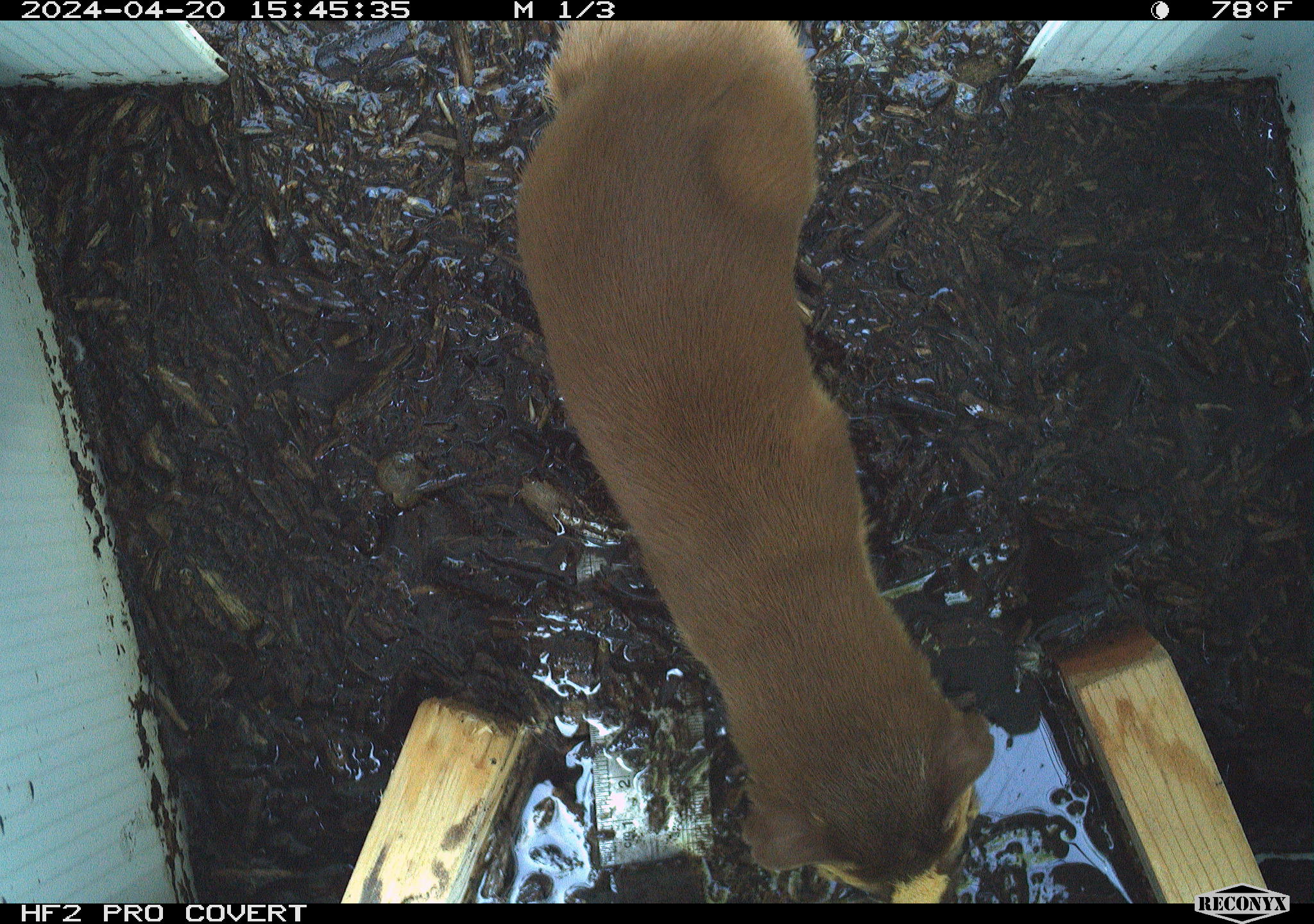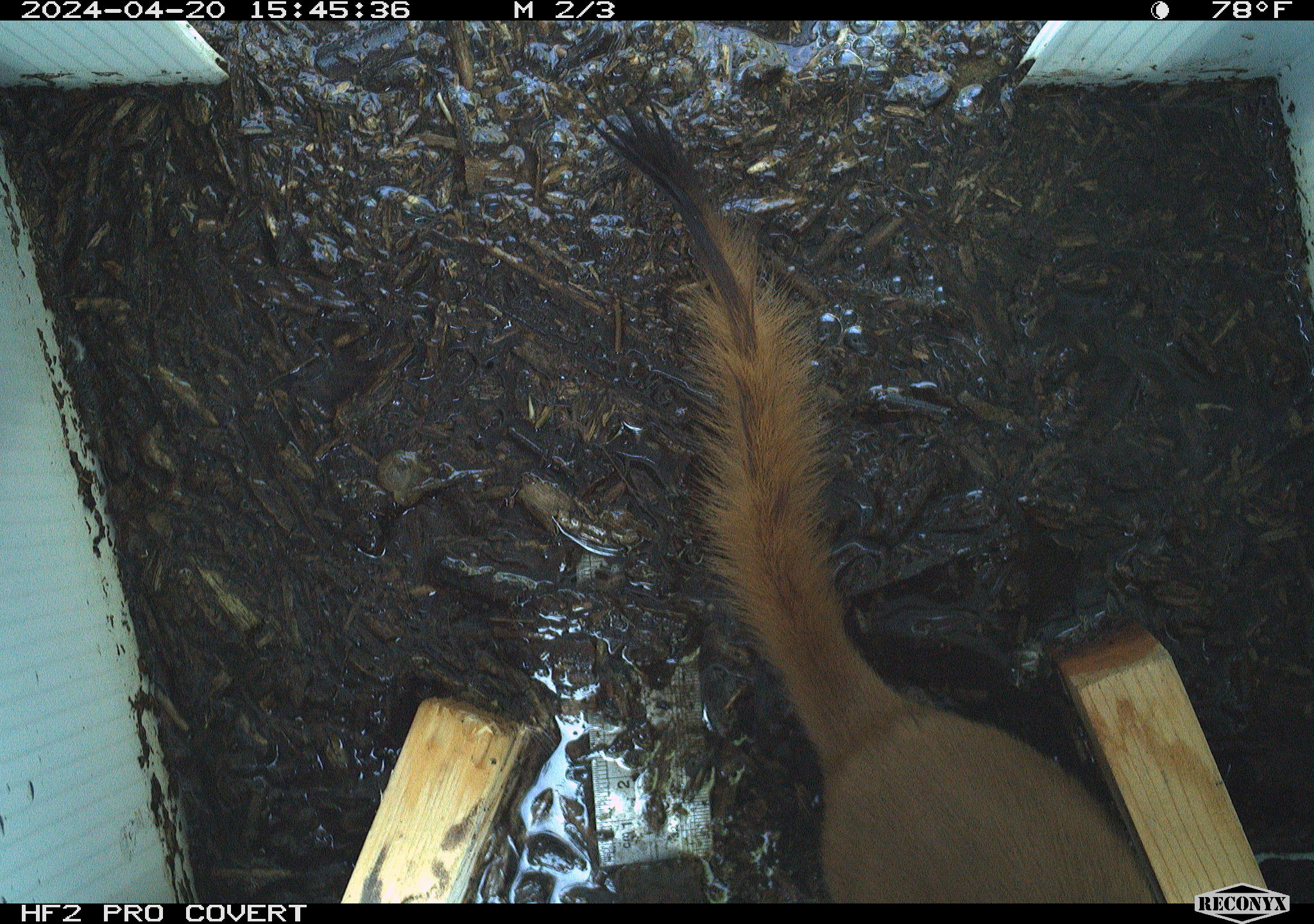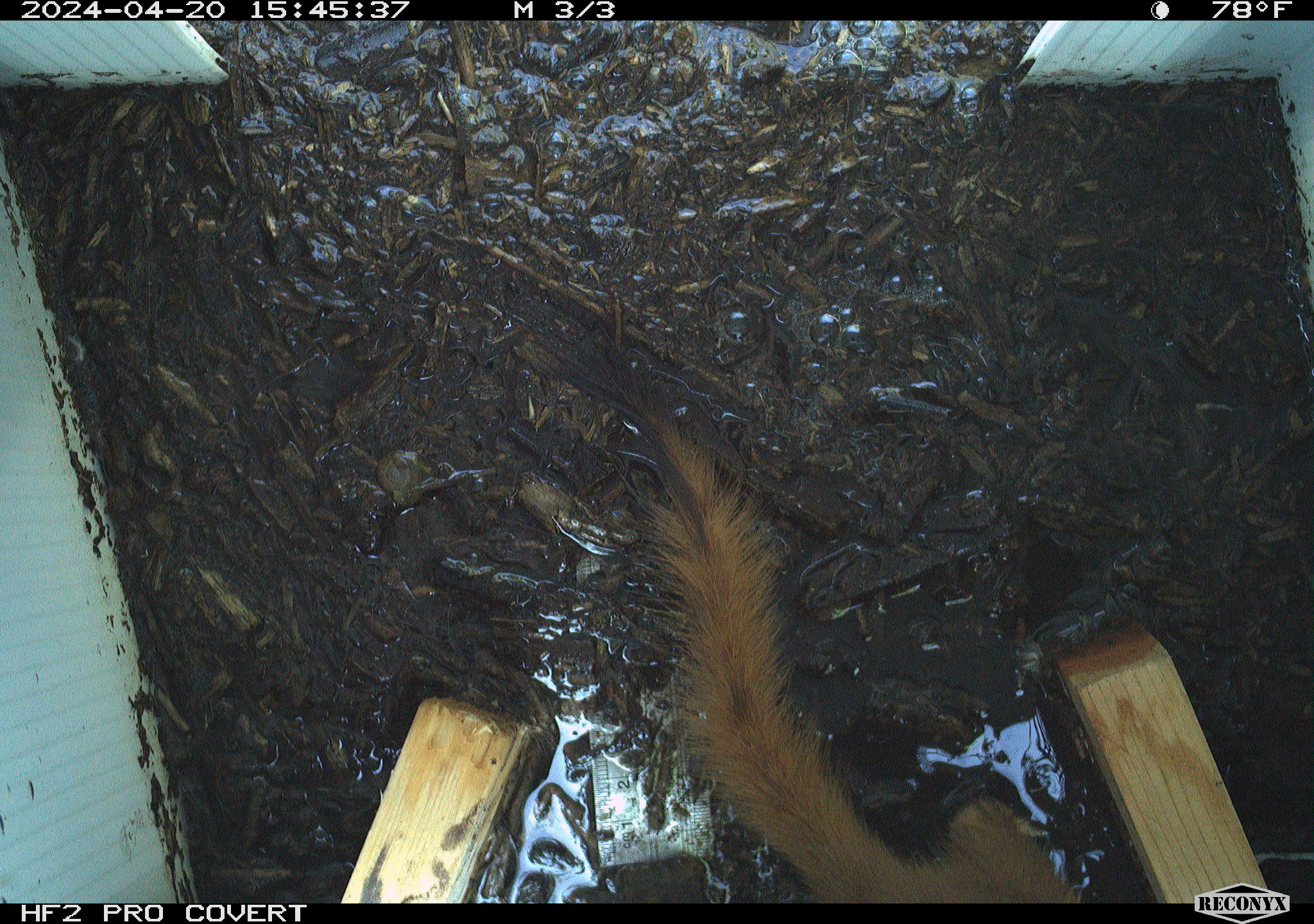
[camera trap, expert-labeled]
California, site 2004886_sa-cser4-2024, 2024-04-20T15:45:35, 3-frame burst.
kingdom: Animalia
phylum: Chordata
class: Mammalia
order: Carnivora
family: Mustelidae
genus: Neogale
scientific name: Neogale frenata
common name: long-tailed weasel